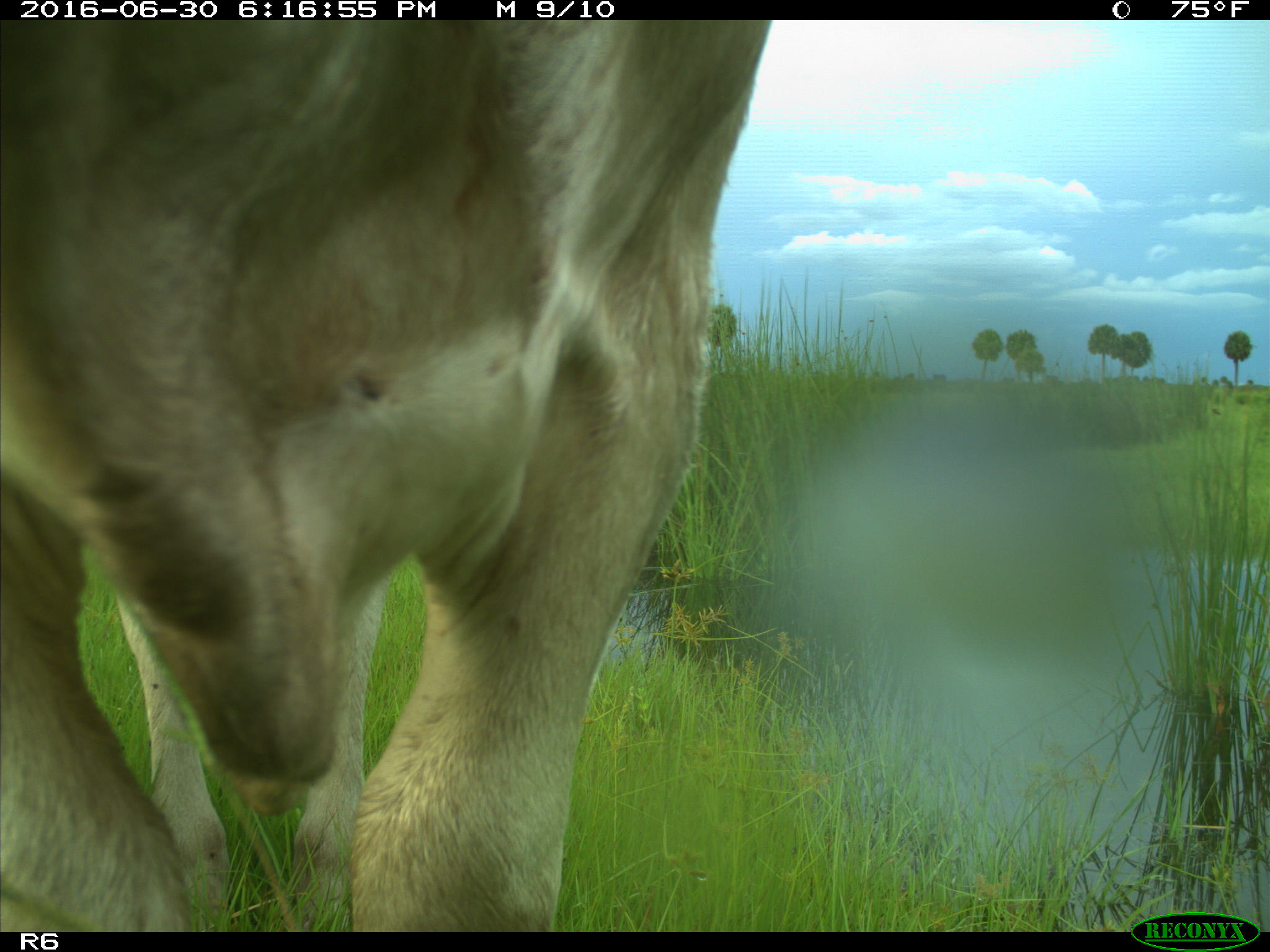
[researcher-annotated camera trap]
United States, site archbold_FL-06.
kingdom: Animalia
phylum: Chordata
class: Mammalia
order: Artiodactyla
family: Bovidae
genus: Bos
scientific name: Bos taurus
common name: domestic cow